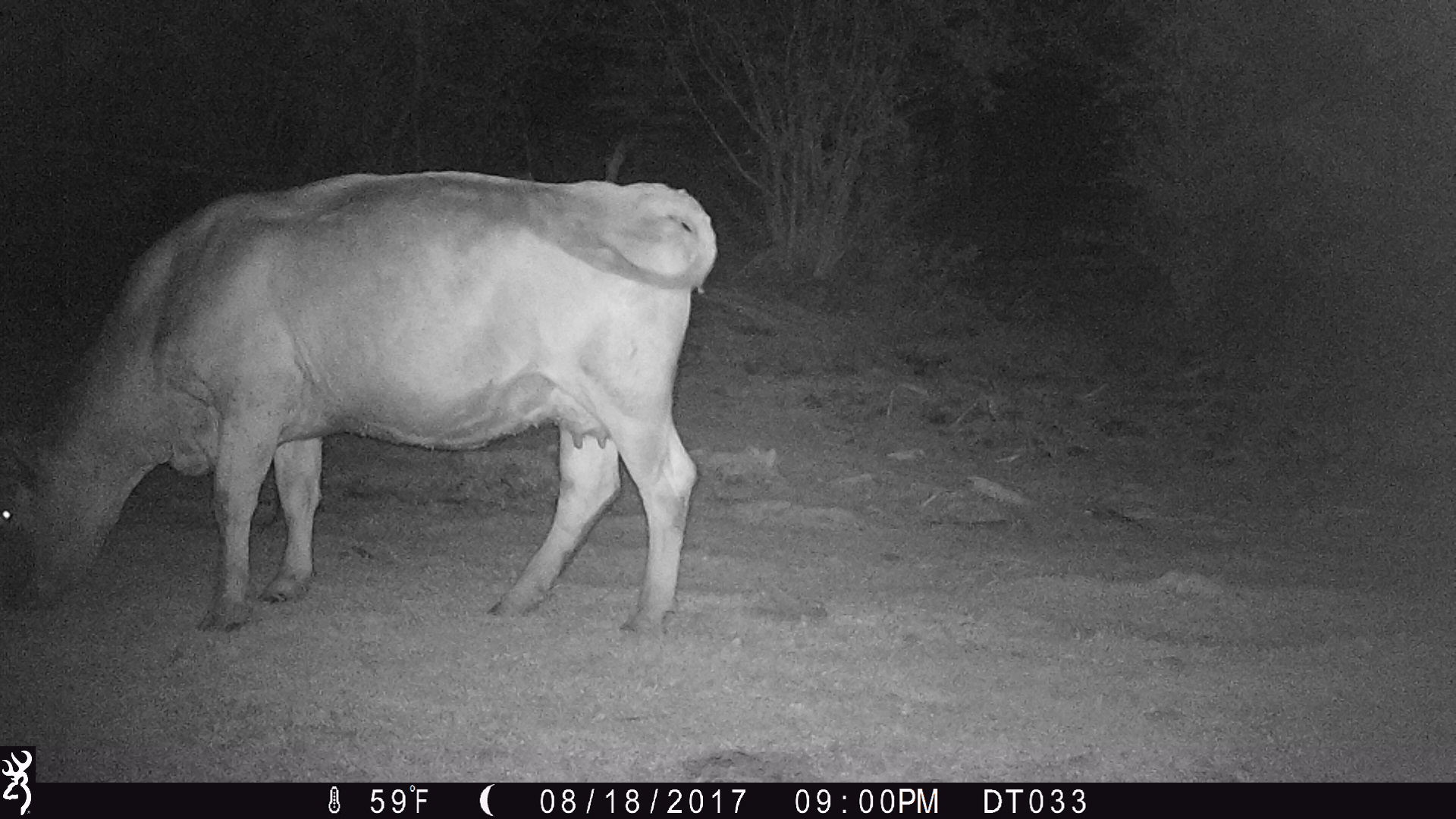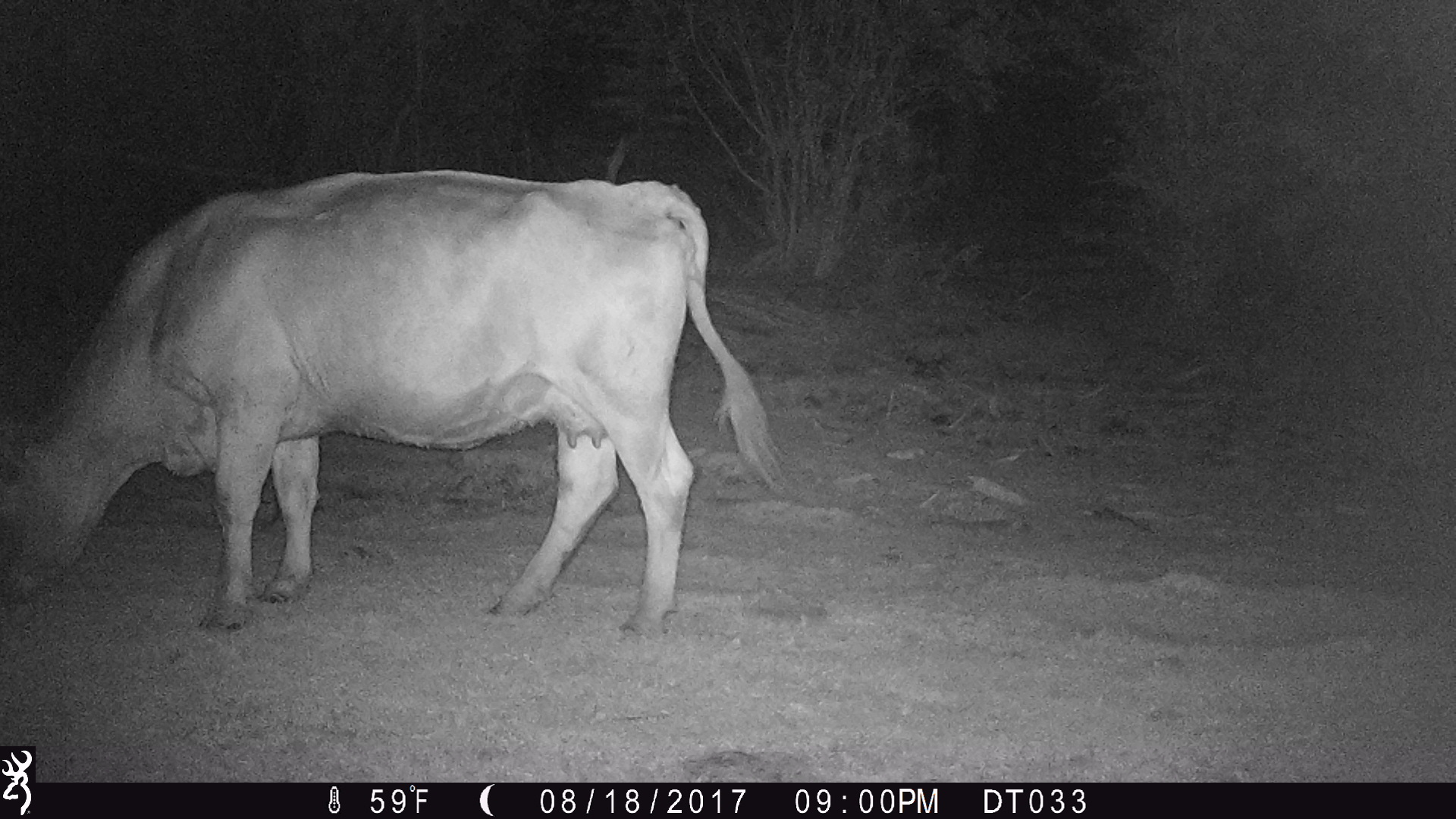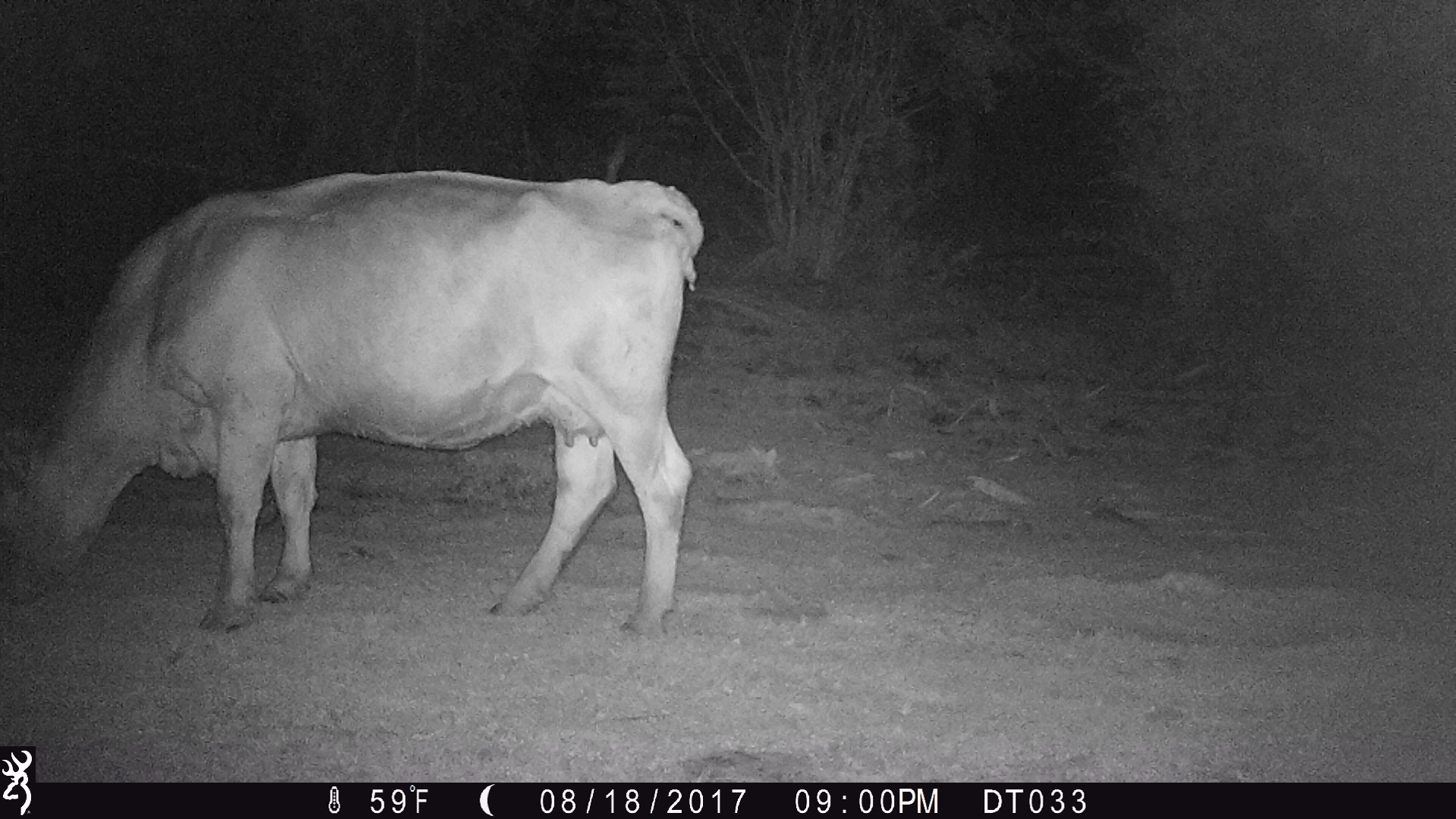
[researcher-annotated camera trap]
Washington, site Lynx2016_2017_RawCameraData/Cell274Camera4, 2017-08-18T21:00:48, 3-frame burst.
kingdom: Animalia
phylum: Chordata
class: Mammalia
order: Artiodactyla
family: Bovidae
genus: Bos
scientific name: Bos taurus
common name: domestic cattle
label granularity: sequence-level